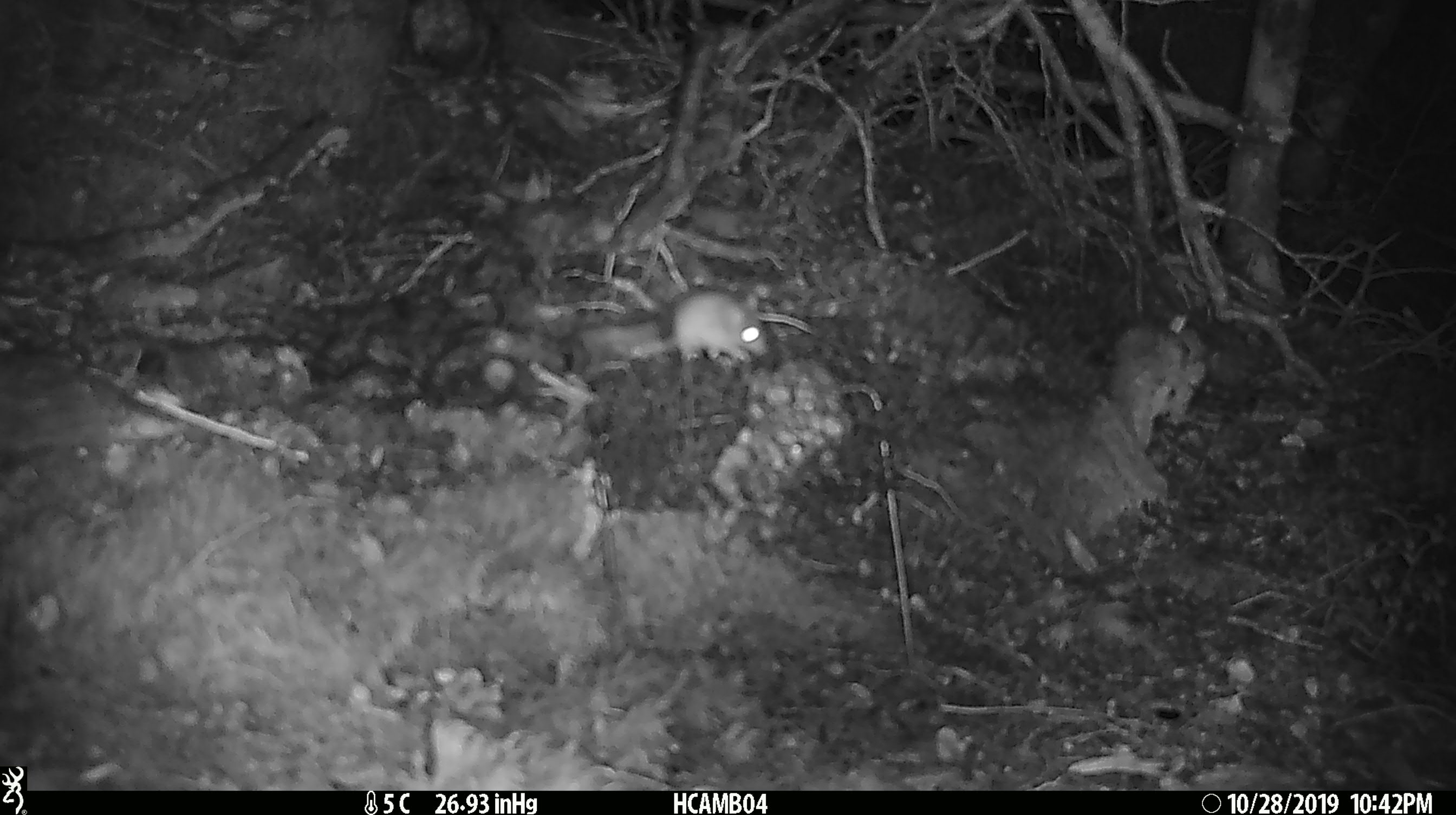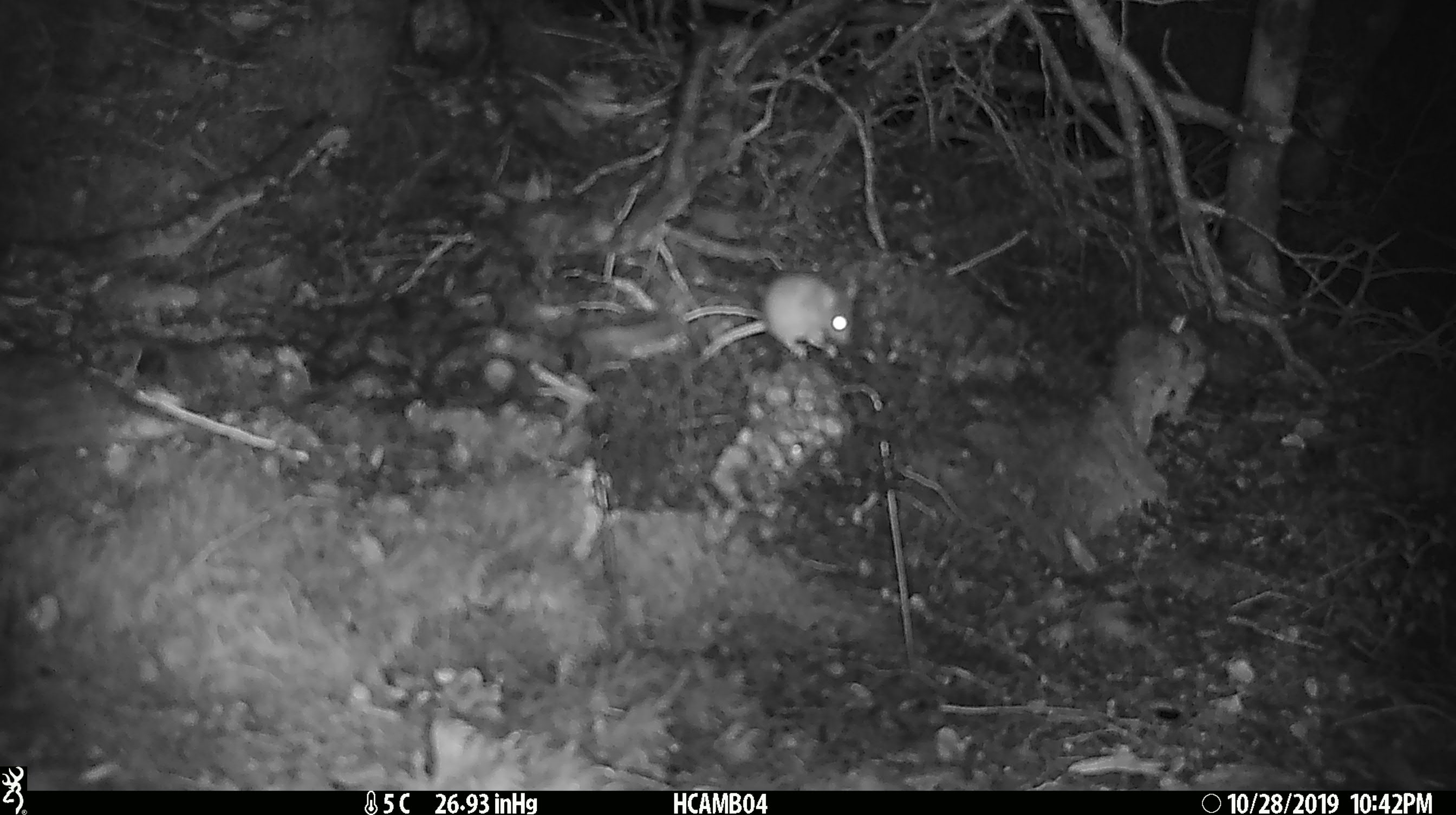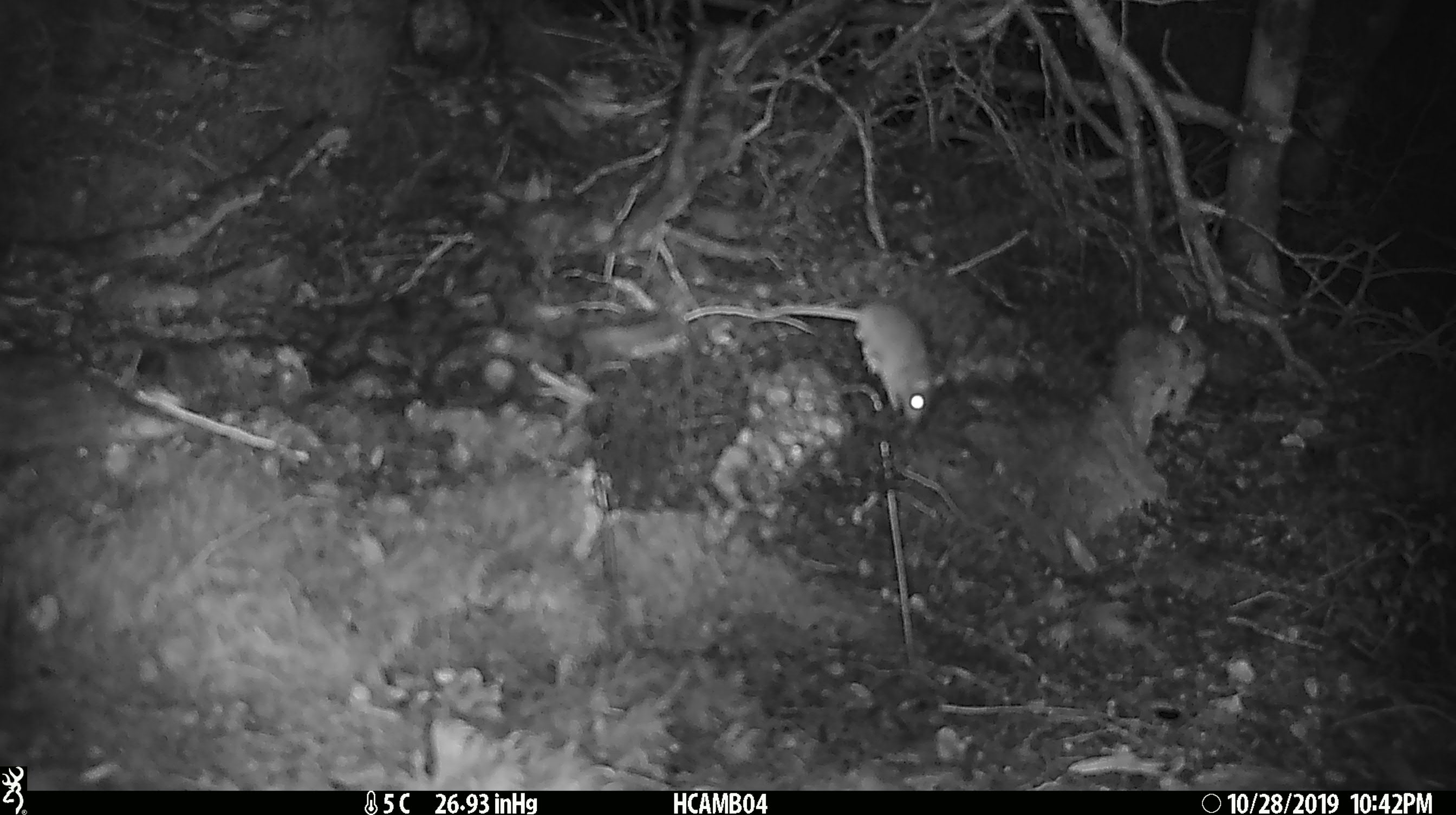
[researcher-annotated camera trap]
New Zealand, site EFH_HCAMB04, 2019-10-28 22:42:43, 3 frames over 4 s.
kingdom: Animalia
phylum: Chordata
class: Mammalia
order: Rodentia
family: Muridae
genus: Mus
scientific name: Mus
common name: mouse